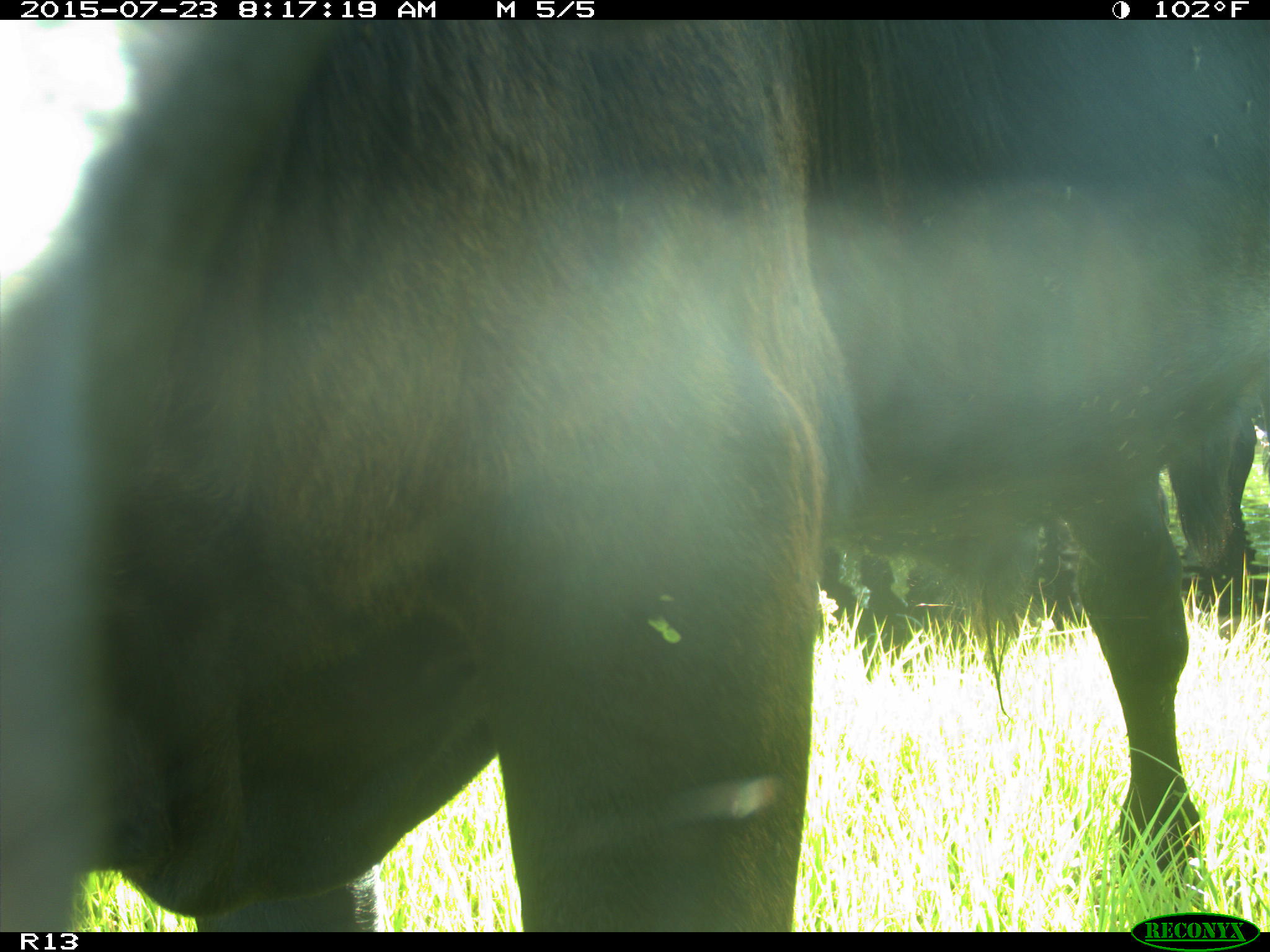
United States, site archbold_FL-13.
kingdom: Animalia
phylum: Chordata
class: Mammalia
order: Artiodactyla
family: Bovidae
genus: Bos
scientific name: Bos taurus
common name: domestic cow